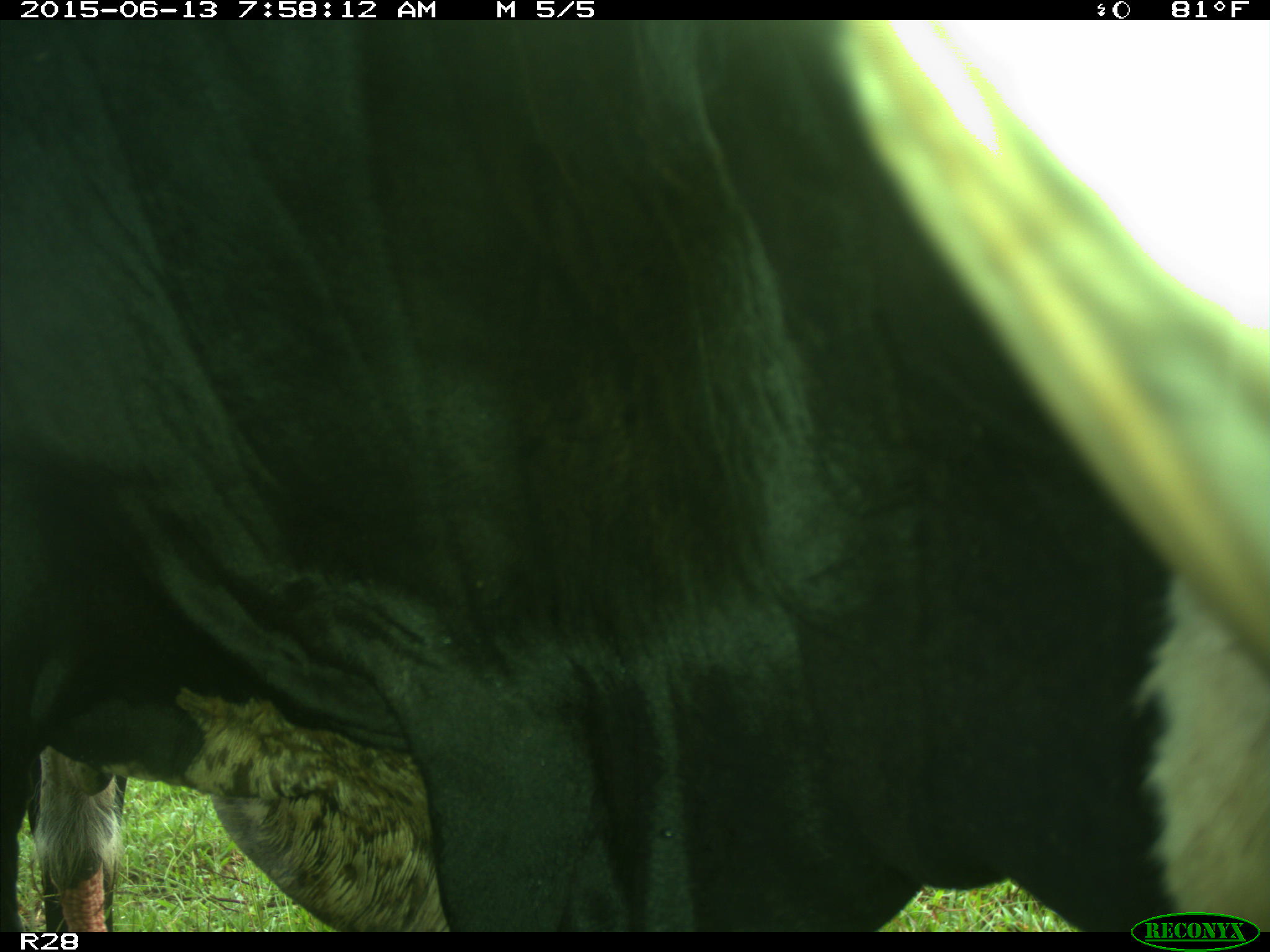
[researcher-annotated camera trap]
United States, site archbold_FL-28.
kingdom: Animalia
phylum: Chordata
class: Mammalia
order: Artiodactyla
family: Bovidae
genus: Bos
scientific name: Bos taurus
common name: domestic cow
Bos taurus (domestic cow).